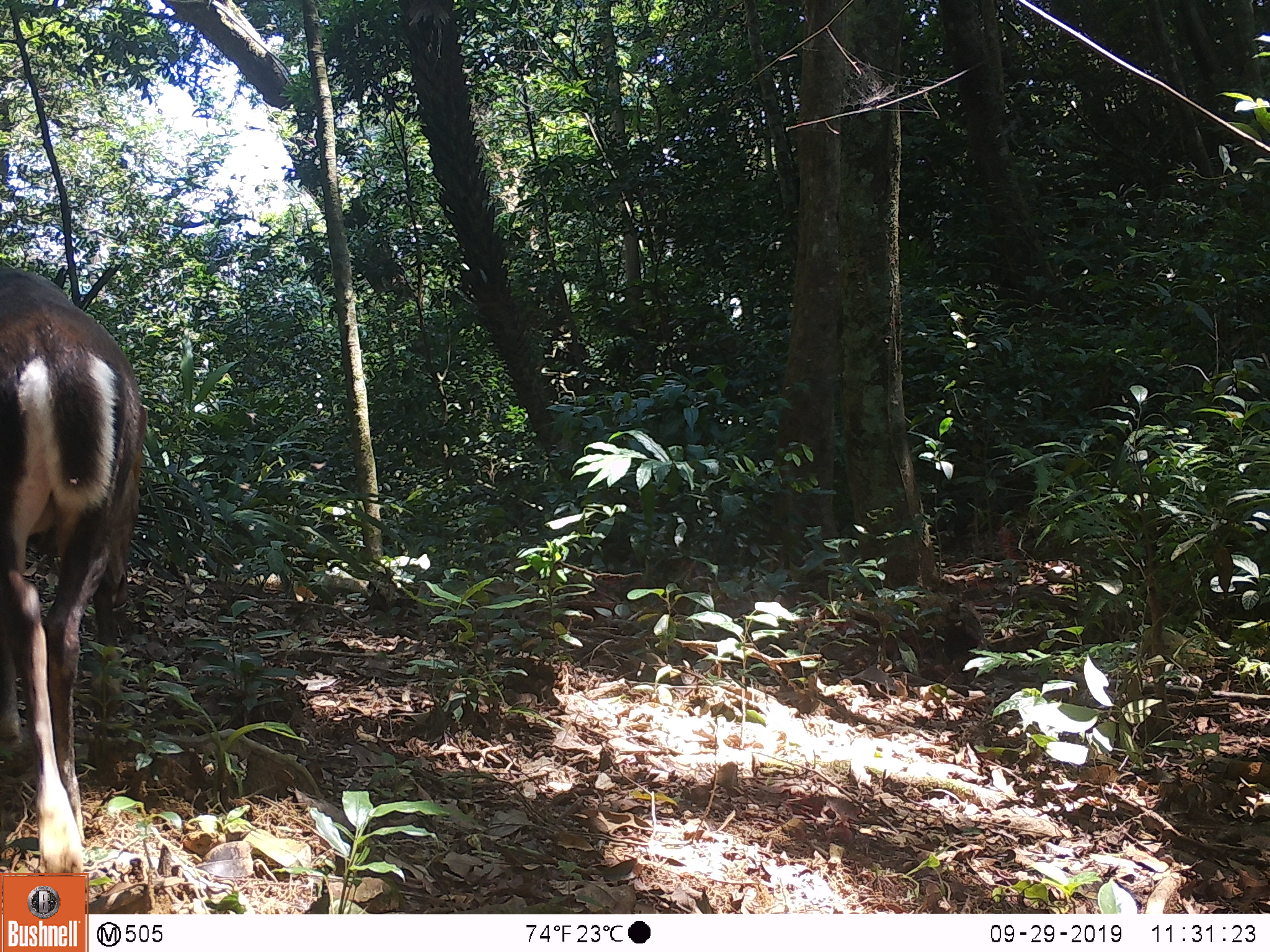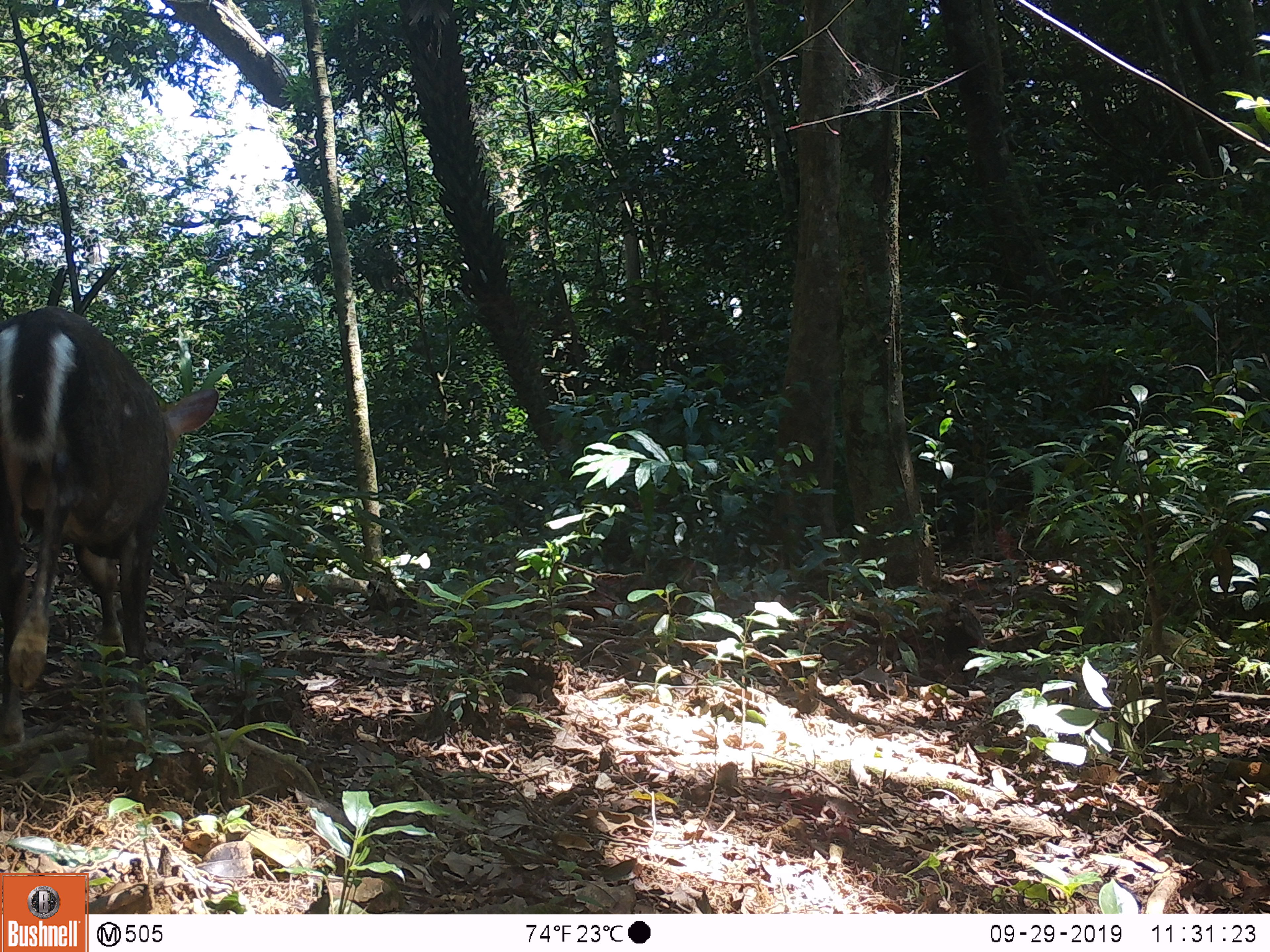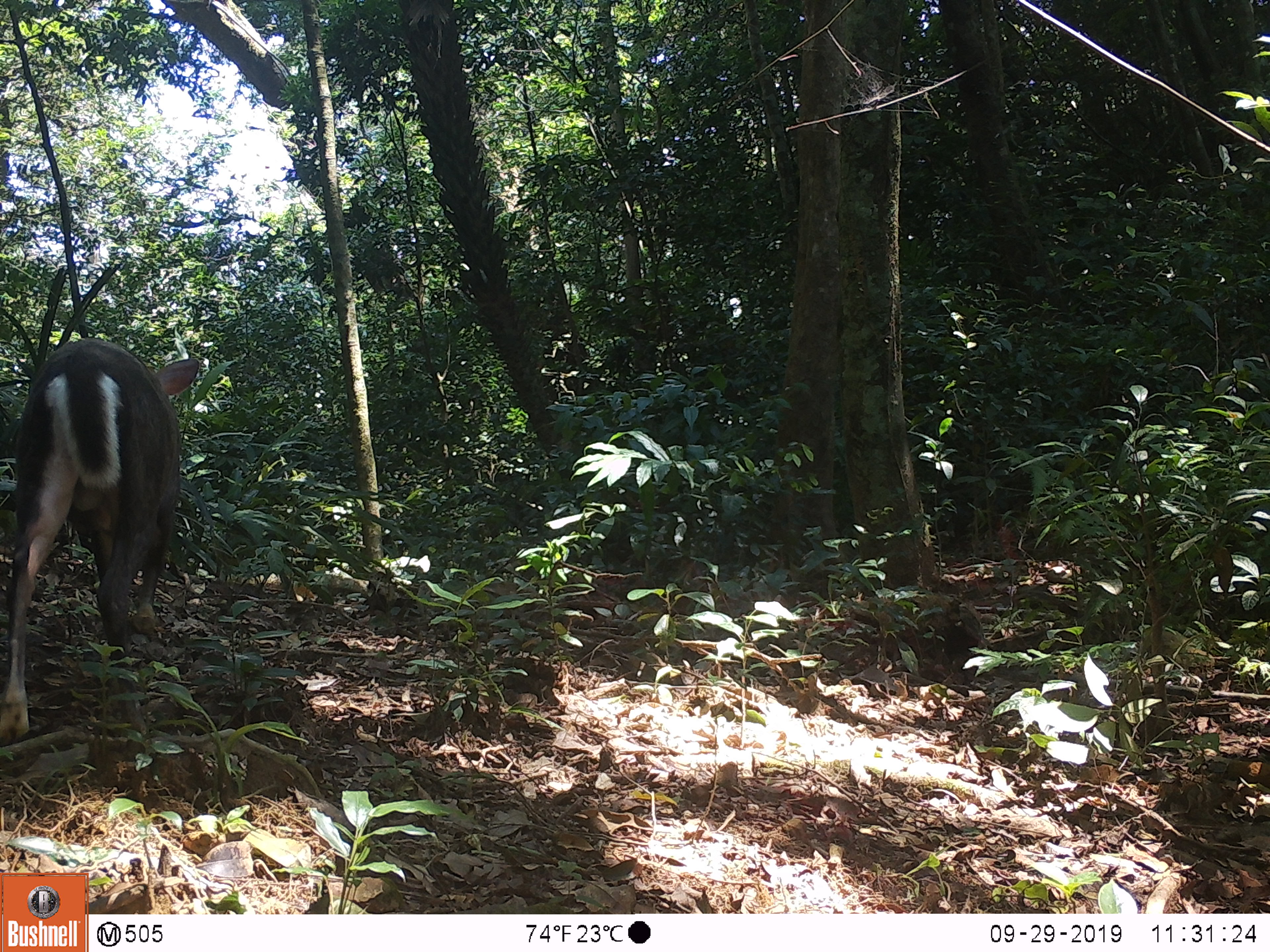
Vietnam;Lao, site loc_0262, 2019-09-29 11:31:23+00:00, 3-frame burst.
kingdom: Animalia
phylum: Chordata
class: Mammalia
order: Artiodactyla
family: Cervidae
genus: Muntiacus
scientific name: Muntiacus rooseveltorum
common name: roosevelt's muntjac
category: roosevelts muntjac group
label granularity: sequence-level